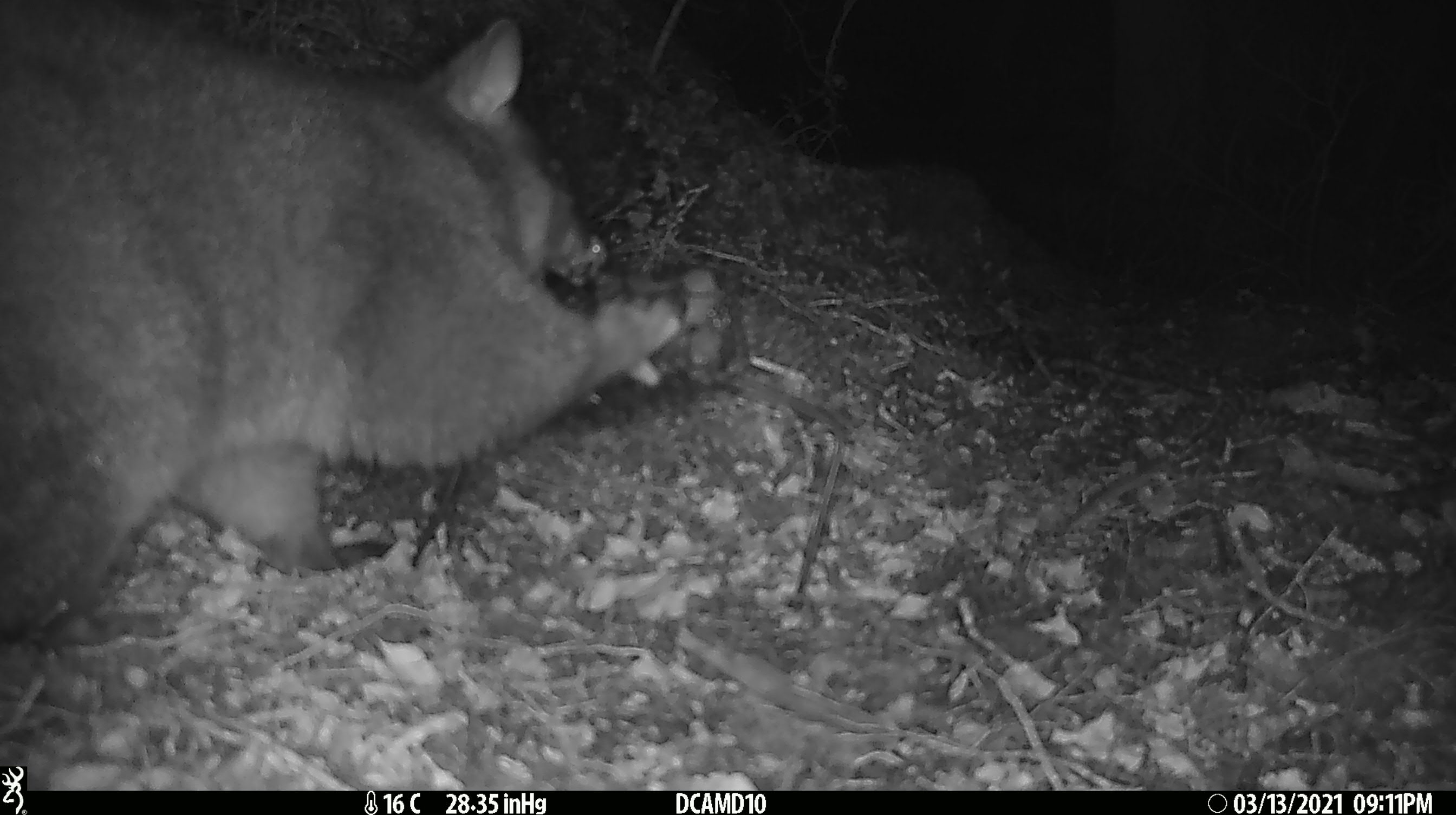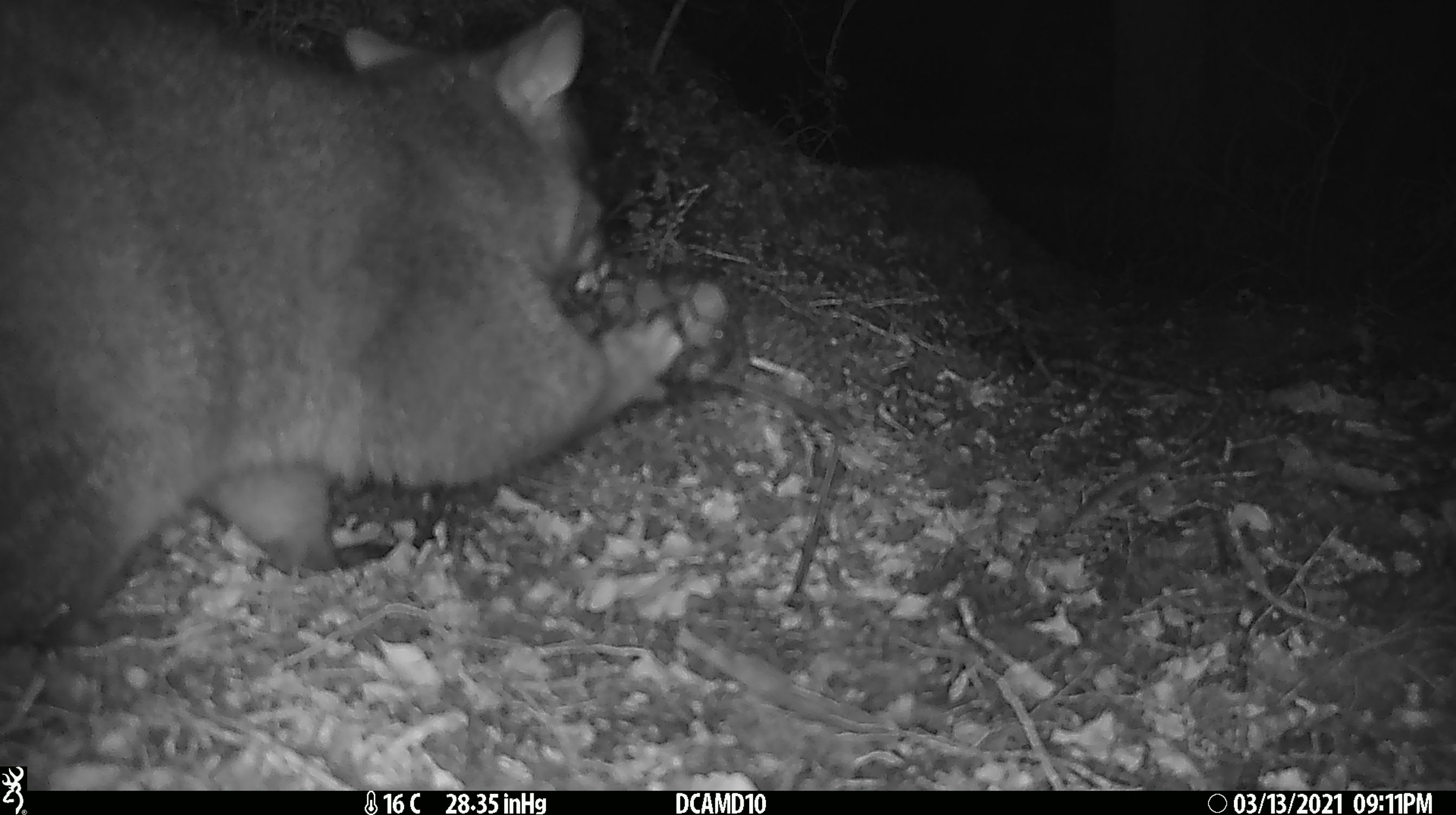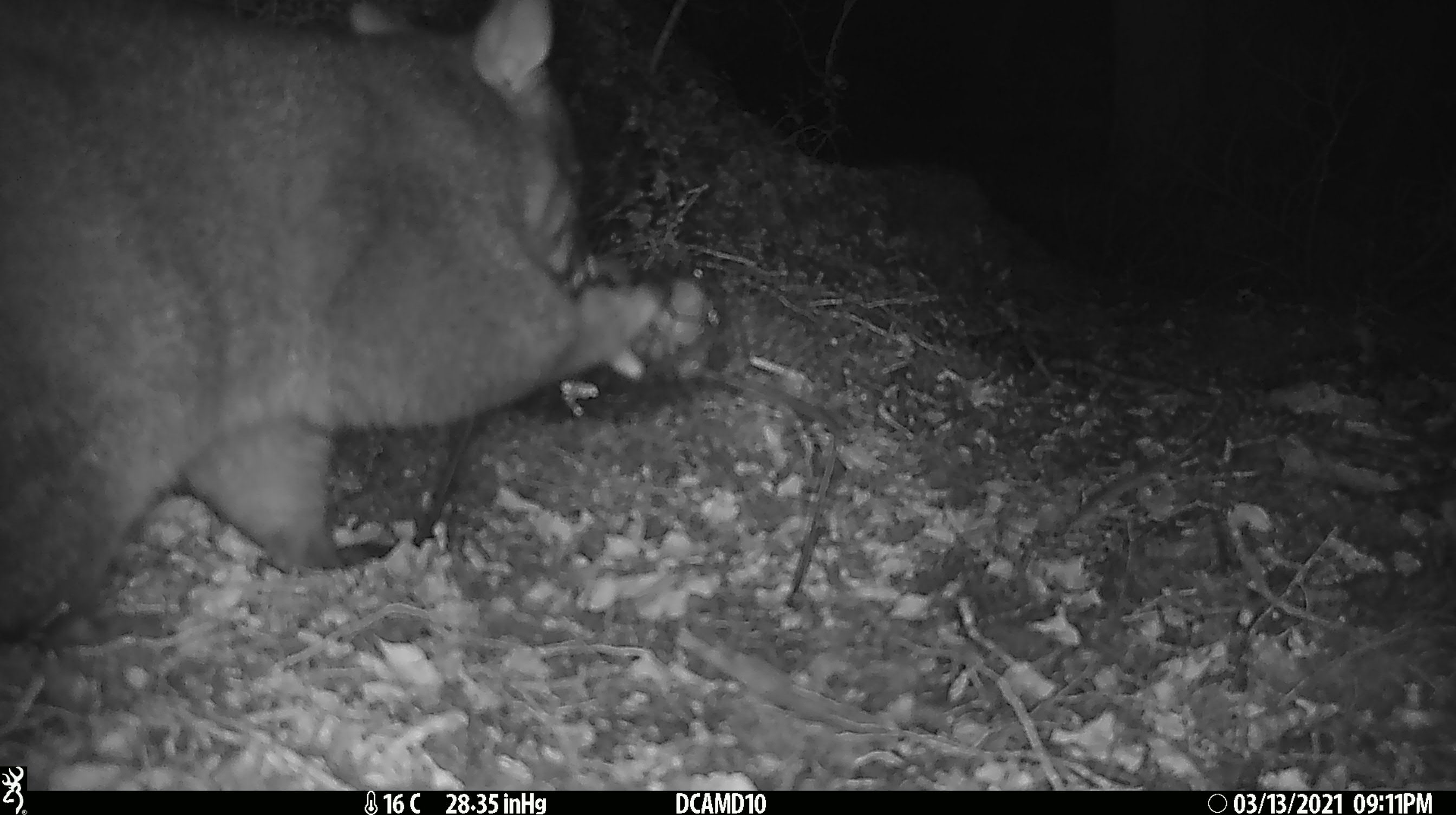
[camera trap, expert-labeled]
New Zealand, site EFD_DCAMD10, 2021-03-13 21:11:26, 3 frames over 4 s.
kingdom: Animalia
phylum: Chordata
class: Mammalia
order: Diprotodontia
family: Phalangeridae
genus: Trichosurus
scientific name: Trichosurus vulpecula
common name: common brushtail possum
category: possum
Possum (common brushtail possum) (Trichosurus vulpecula).